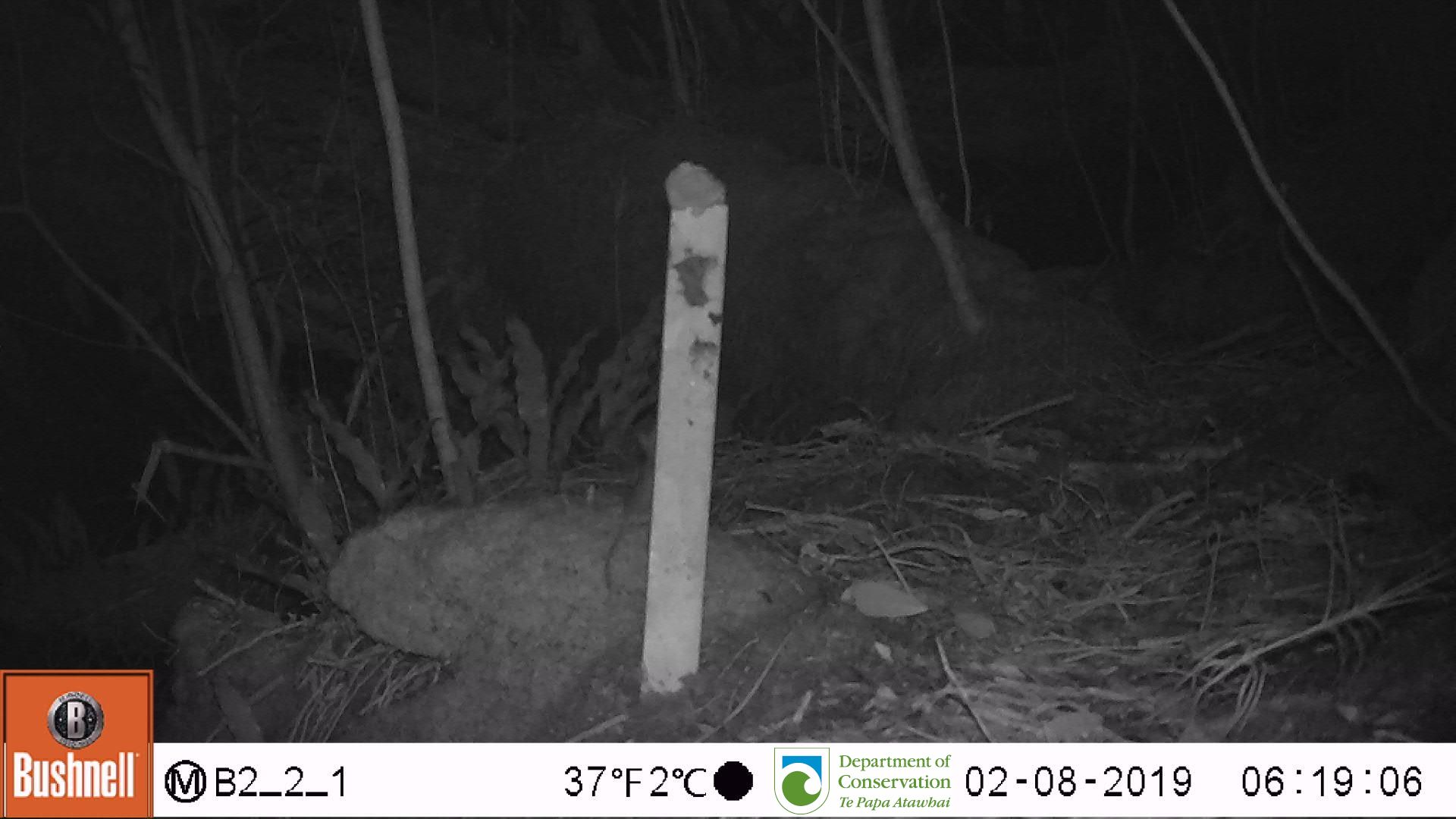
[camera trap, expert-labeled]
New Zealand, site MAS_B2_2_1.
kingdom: Animalia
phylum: Chordata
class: Mammalia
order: Rodentia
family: Muridae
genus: Mus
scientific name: Mus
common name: mouse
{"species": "mouse (Mus)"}